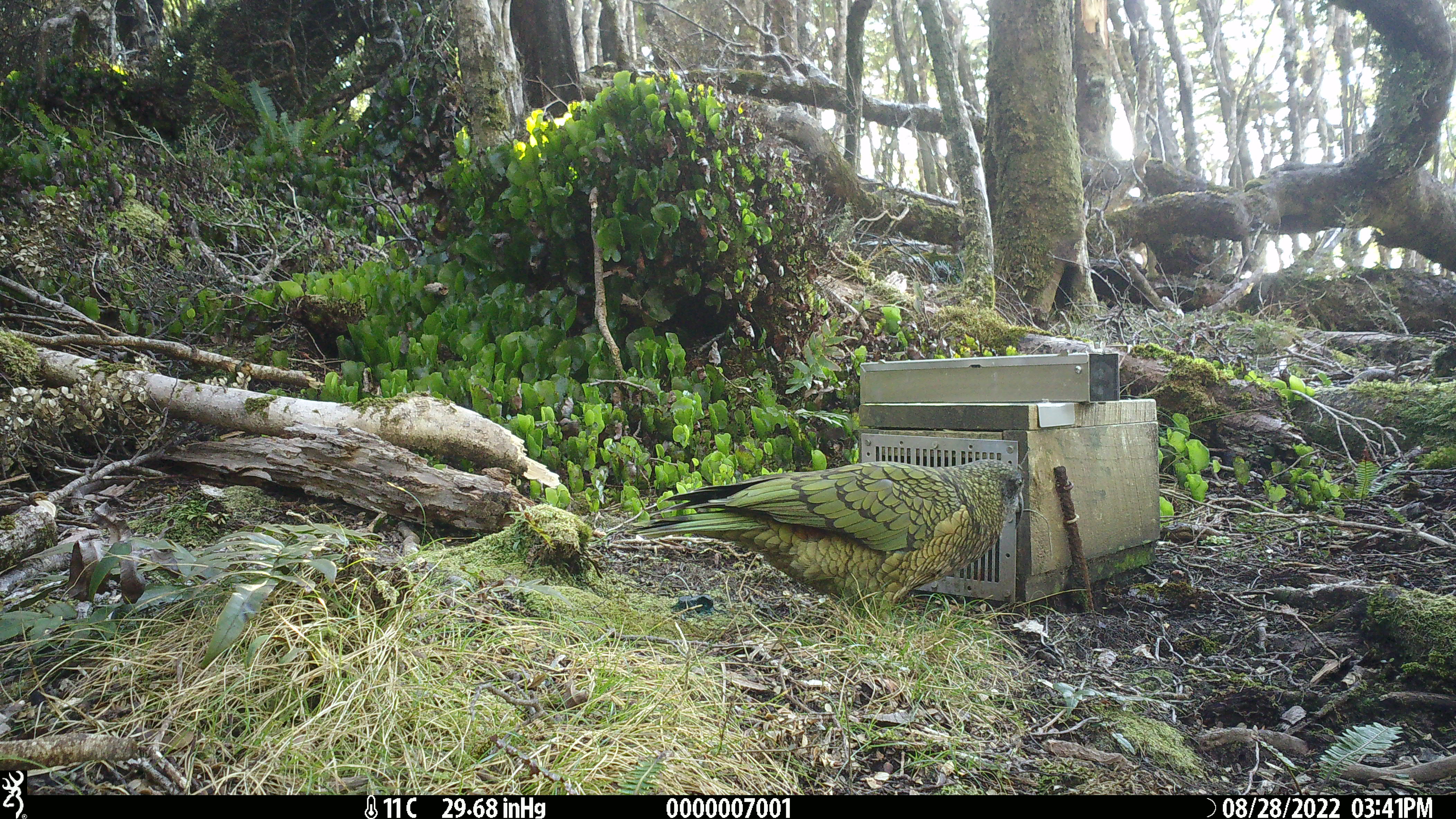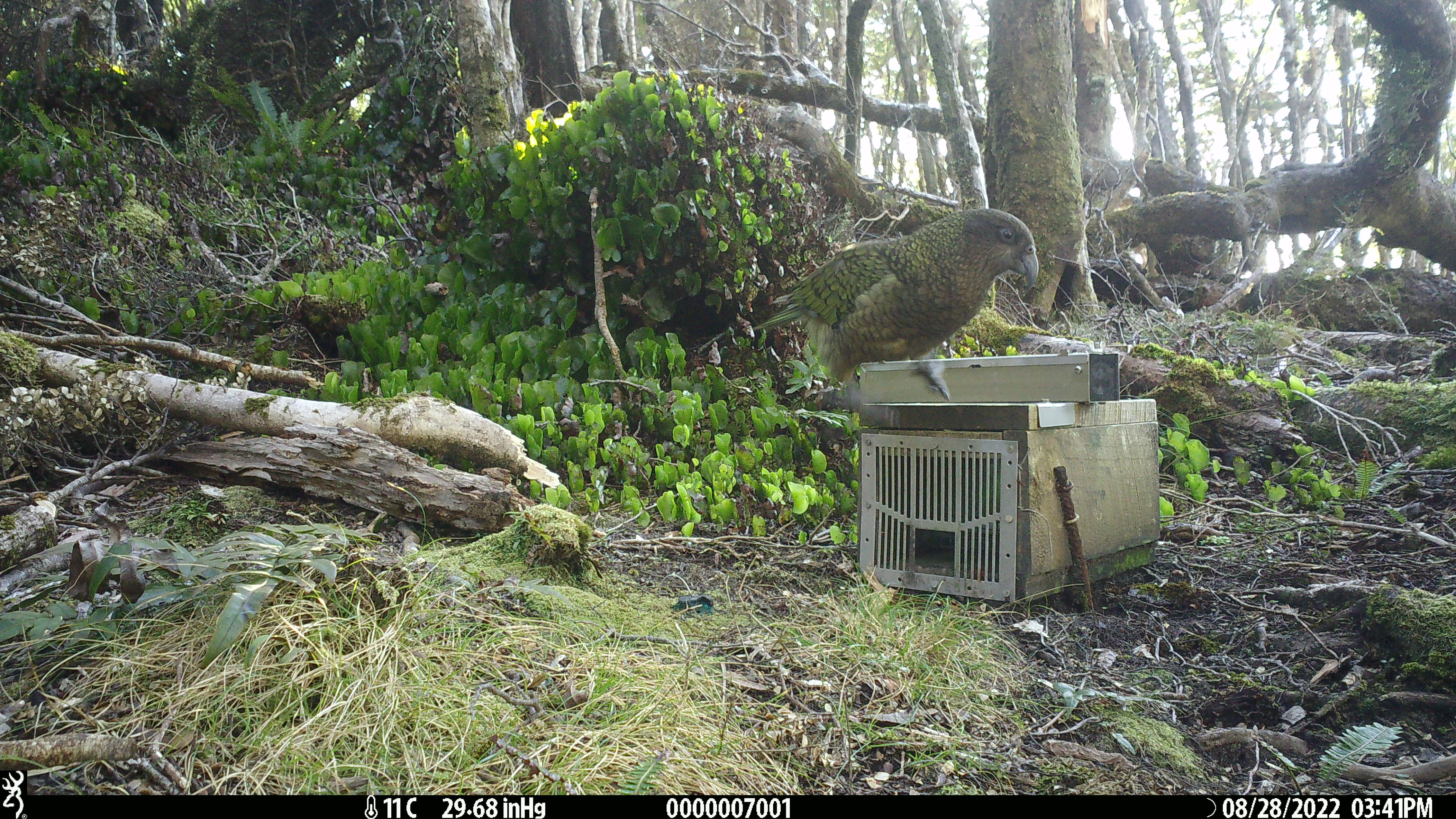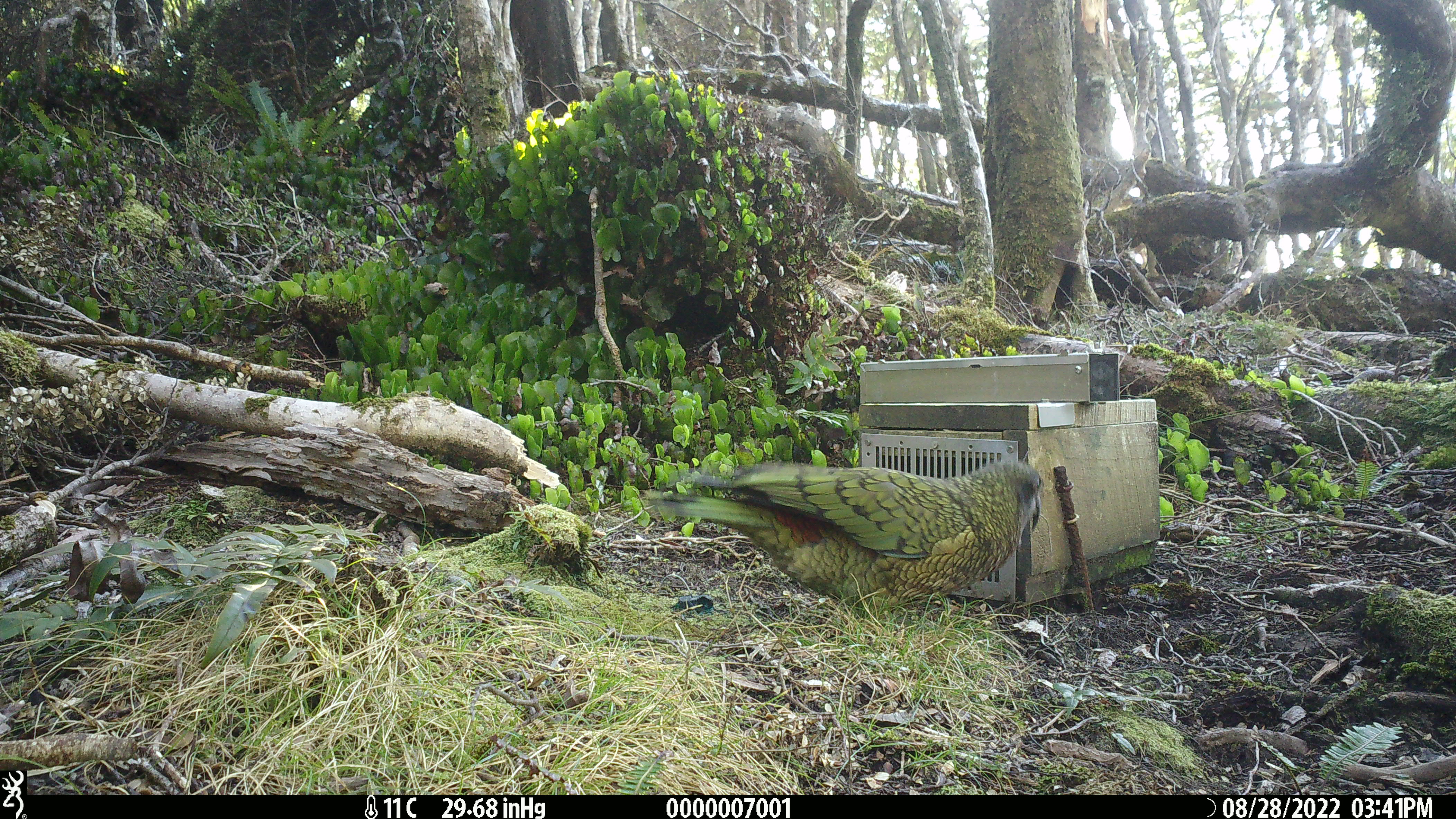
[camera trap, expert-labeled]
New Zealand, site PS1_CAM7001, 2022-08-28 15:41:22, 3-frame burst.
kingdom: Animalia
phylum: Chordata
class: Aves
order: Psittaciformes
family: Strigopidae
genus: Nestor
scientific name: Nestor notabilis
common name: kea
Kea (Nestor notabilis).